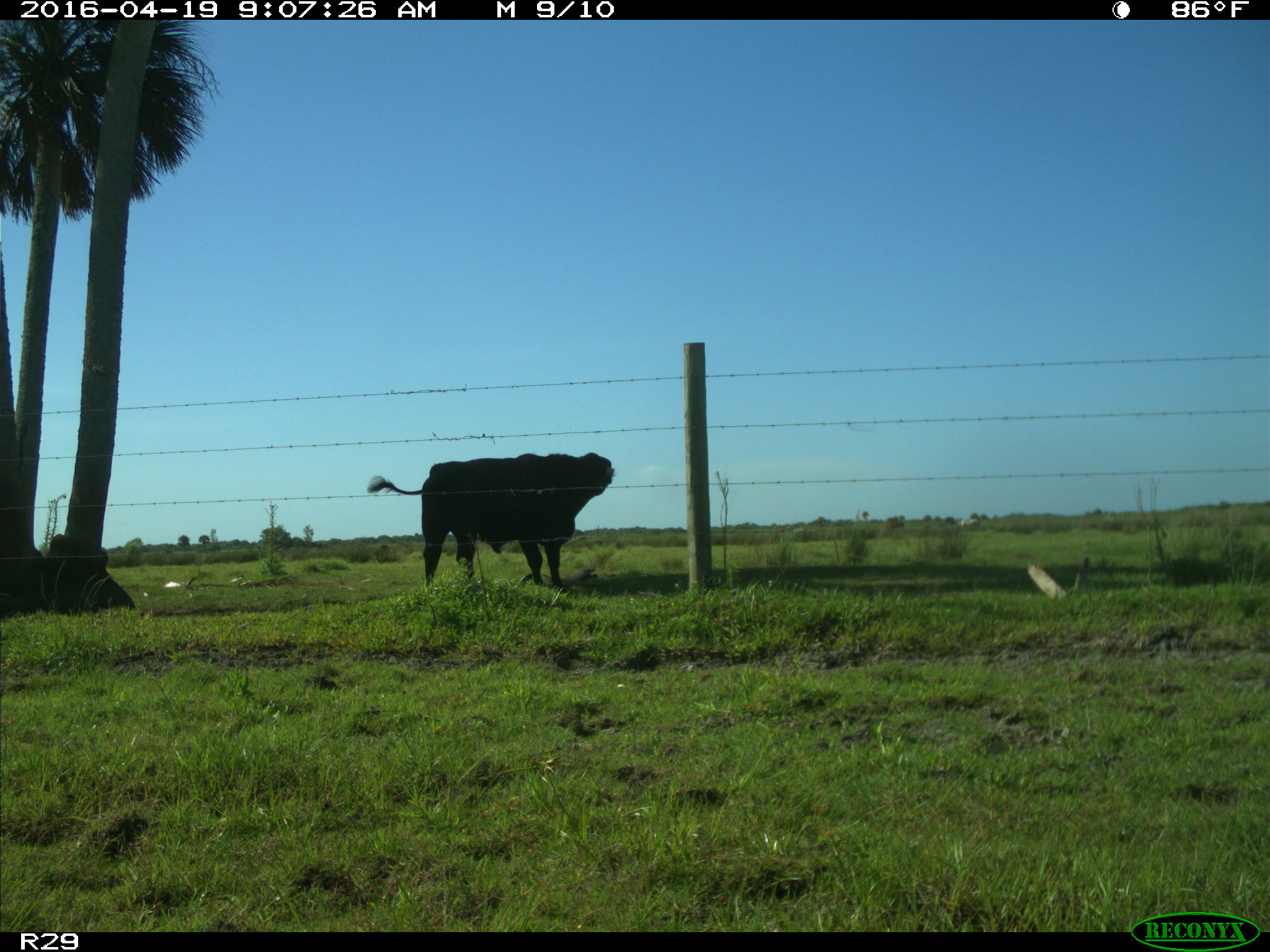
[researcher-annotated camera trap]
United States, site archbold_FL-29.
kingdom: Animalia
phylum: Chordata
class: Mammalia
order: Artiodactyla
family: Bovidae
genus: Bos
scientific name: Bos taurus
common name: domestic cow